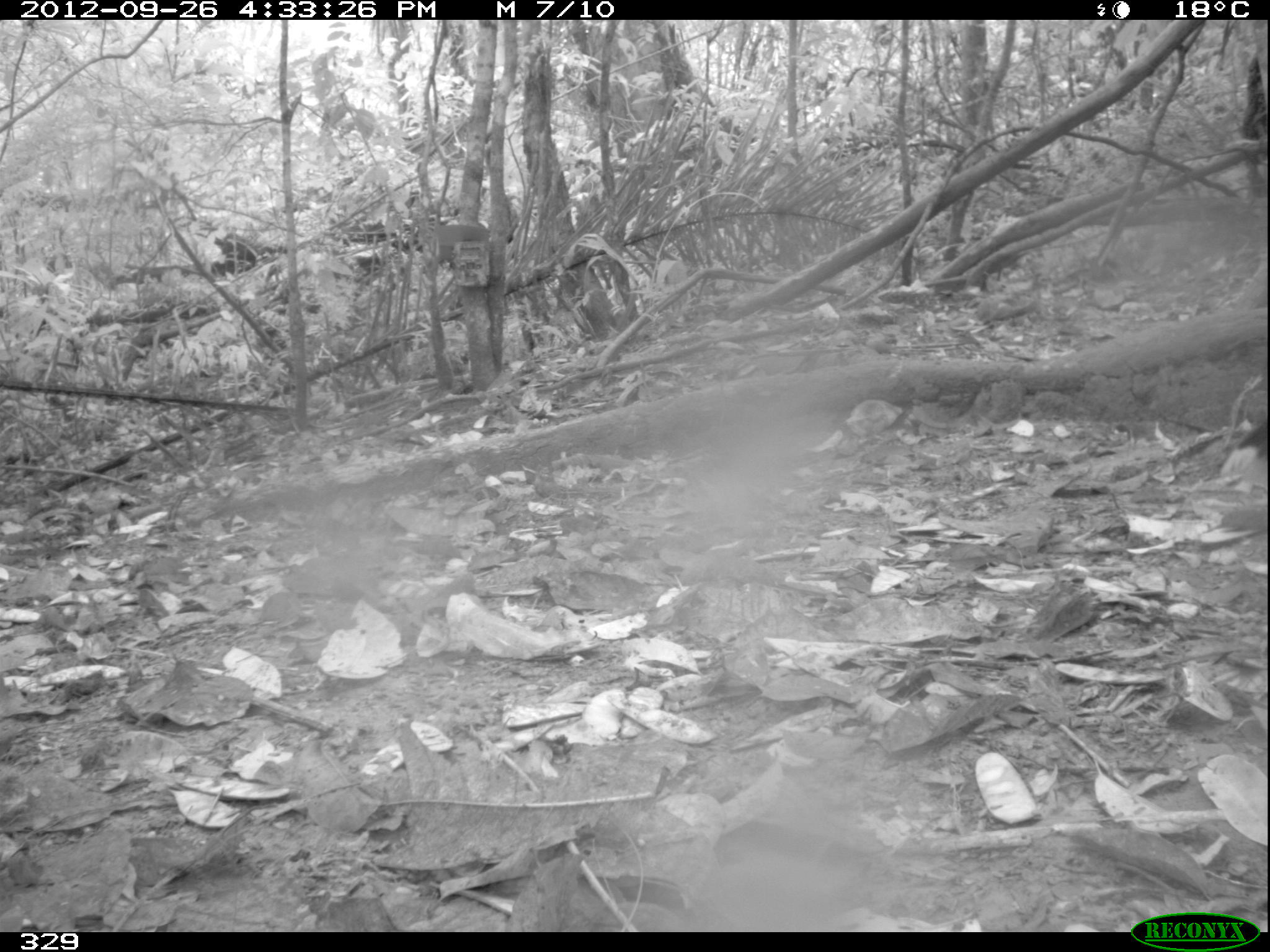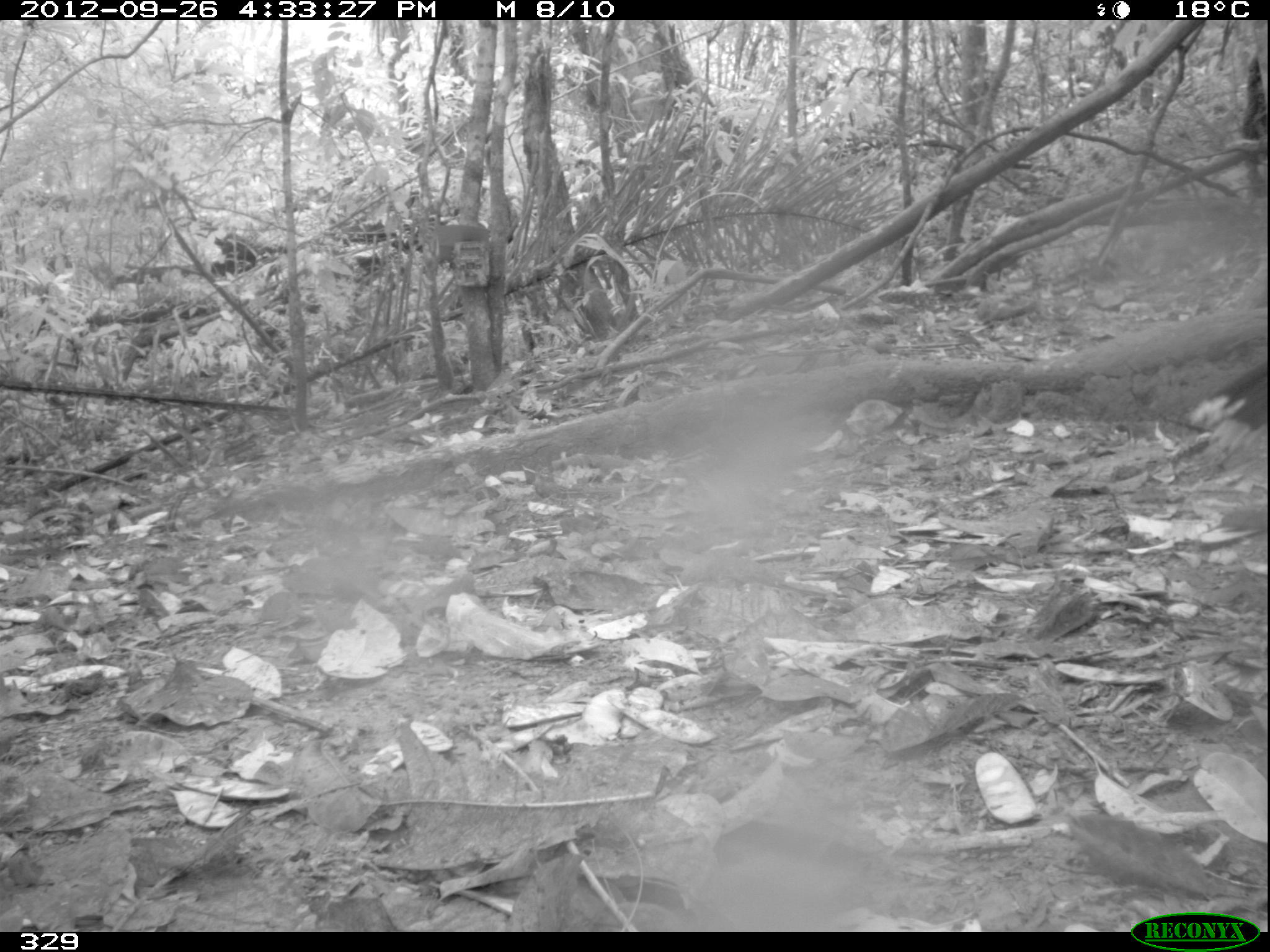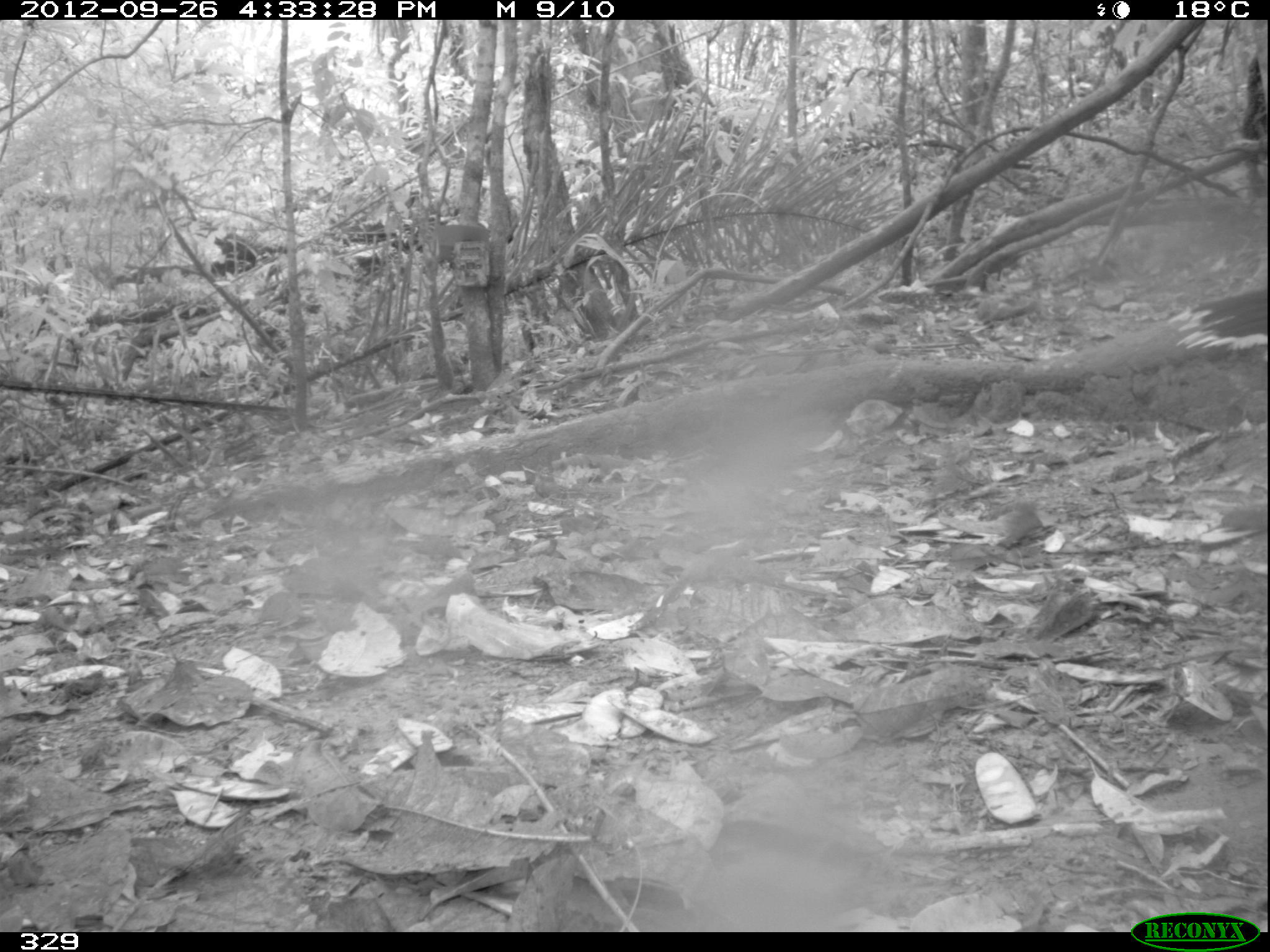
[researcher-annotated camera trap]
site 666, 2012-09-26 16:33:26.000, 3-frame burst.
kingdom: Animalia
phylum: Chordata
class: Aves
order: Galliformes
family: Cracidae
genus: Mitu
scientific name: Mitu tuberosum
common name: razor-billed curassow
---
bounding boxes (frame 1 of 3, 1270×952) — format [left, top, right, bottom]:
mitu tuberosum: [1219, 422, 1267, 477]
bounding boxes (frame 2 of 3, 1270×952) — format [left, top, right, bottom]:
mitu tuberosum: [1188, 358, 1269, 452]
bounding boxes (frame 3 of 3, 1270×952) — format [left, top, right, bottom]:
mitu tuberosum: [1166, 288, 1268, 350]